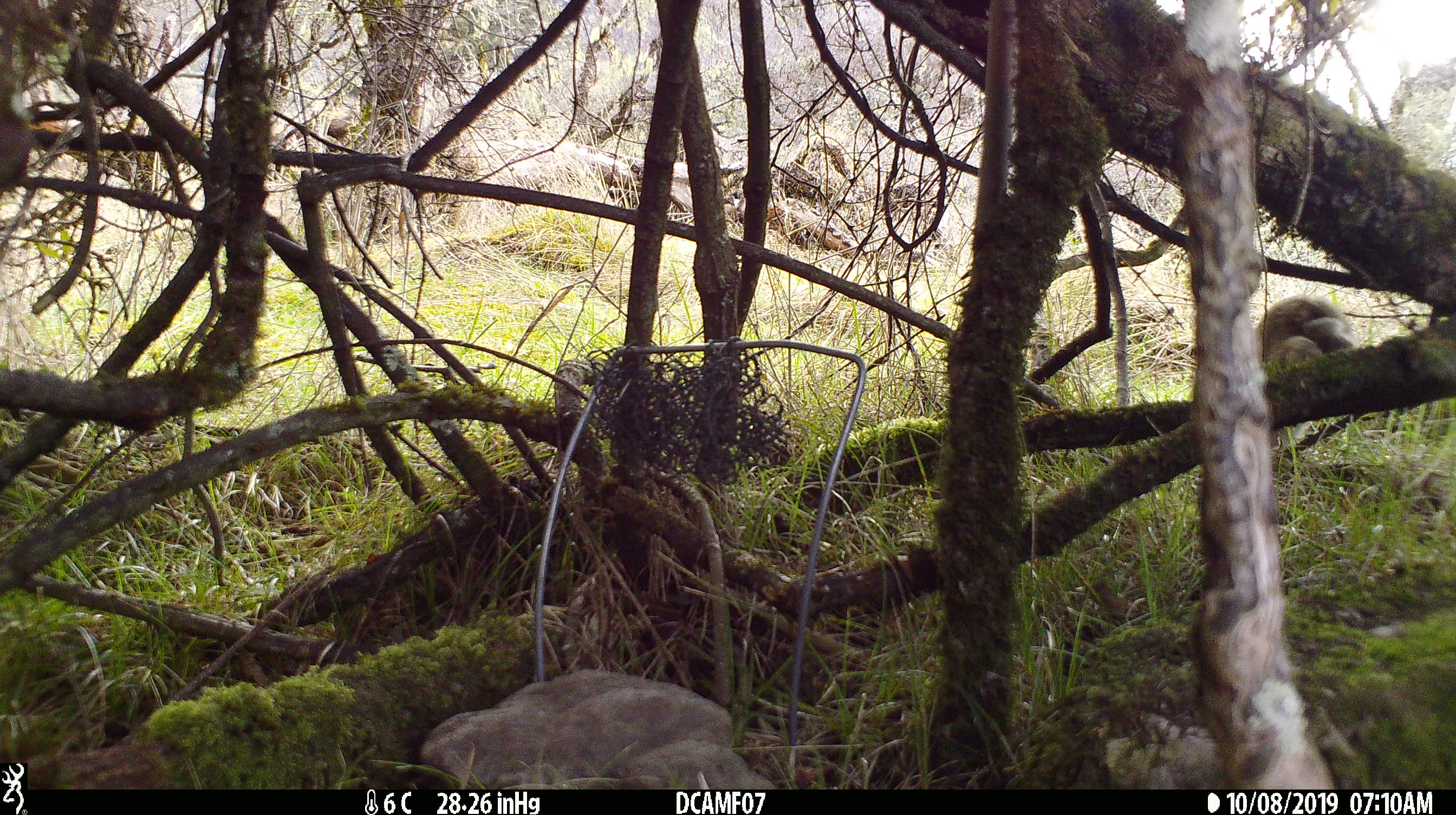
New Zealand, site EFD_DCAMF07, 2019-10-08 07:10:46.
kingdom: Animalia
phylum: Chordata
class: Mammalia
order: Lagomorpha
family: Leporidae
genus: Oryctolagus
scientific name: Oryctolagus cuniculus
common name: european rabbit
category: rabbit